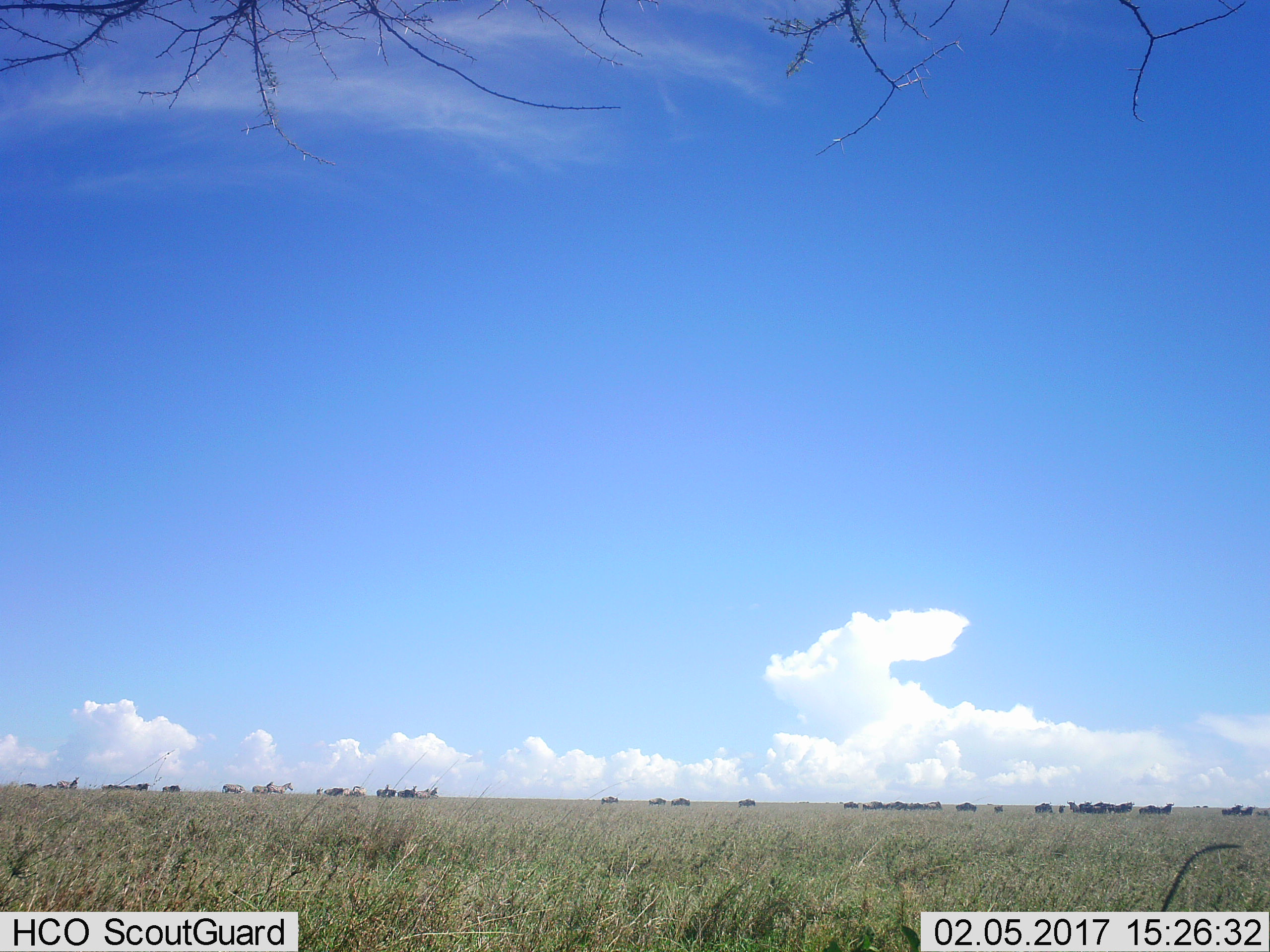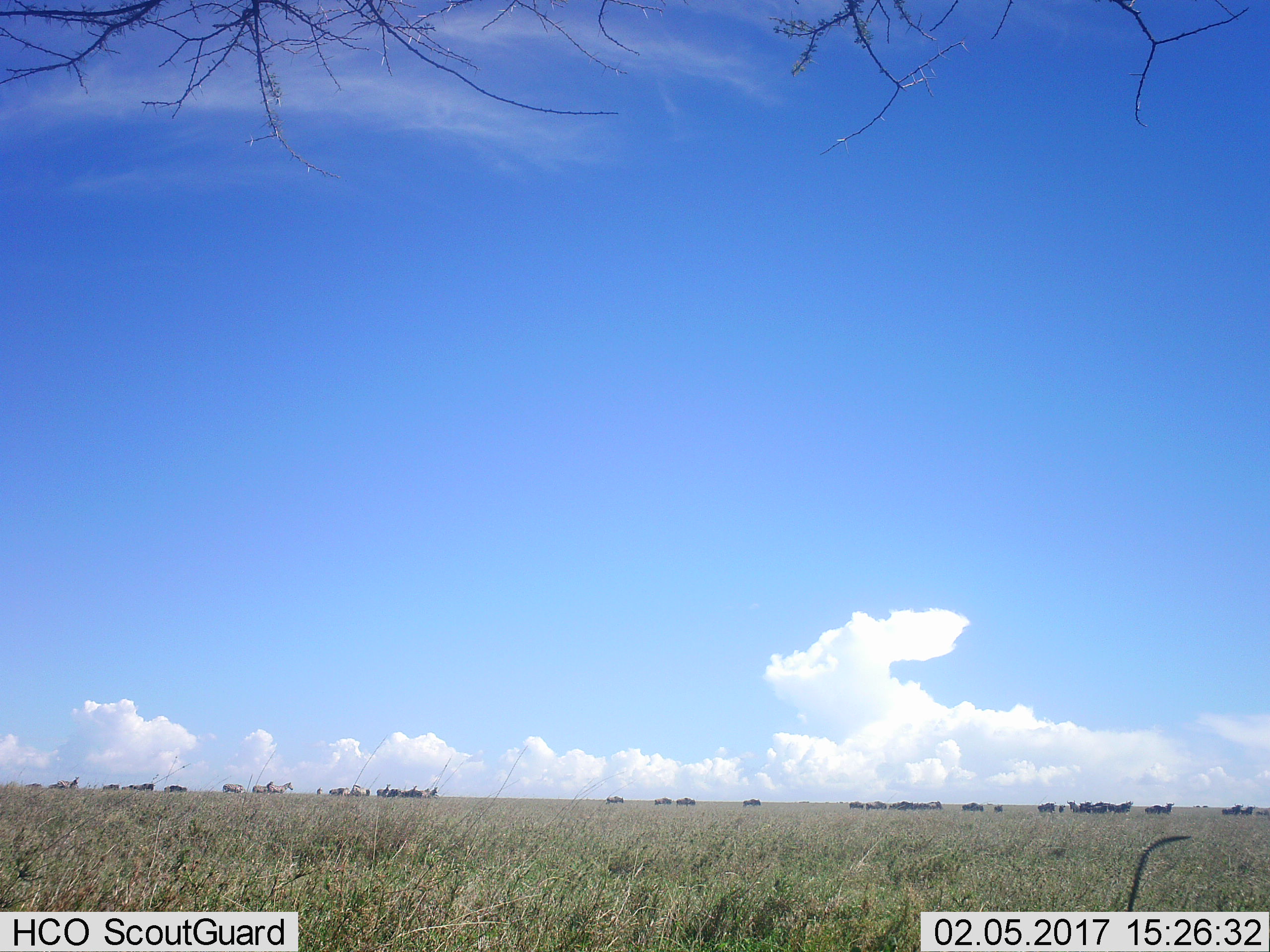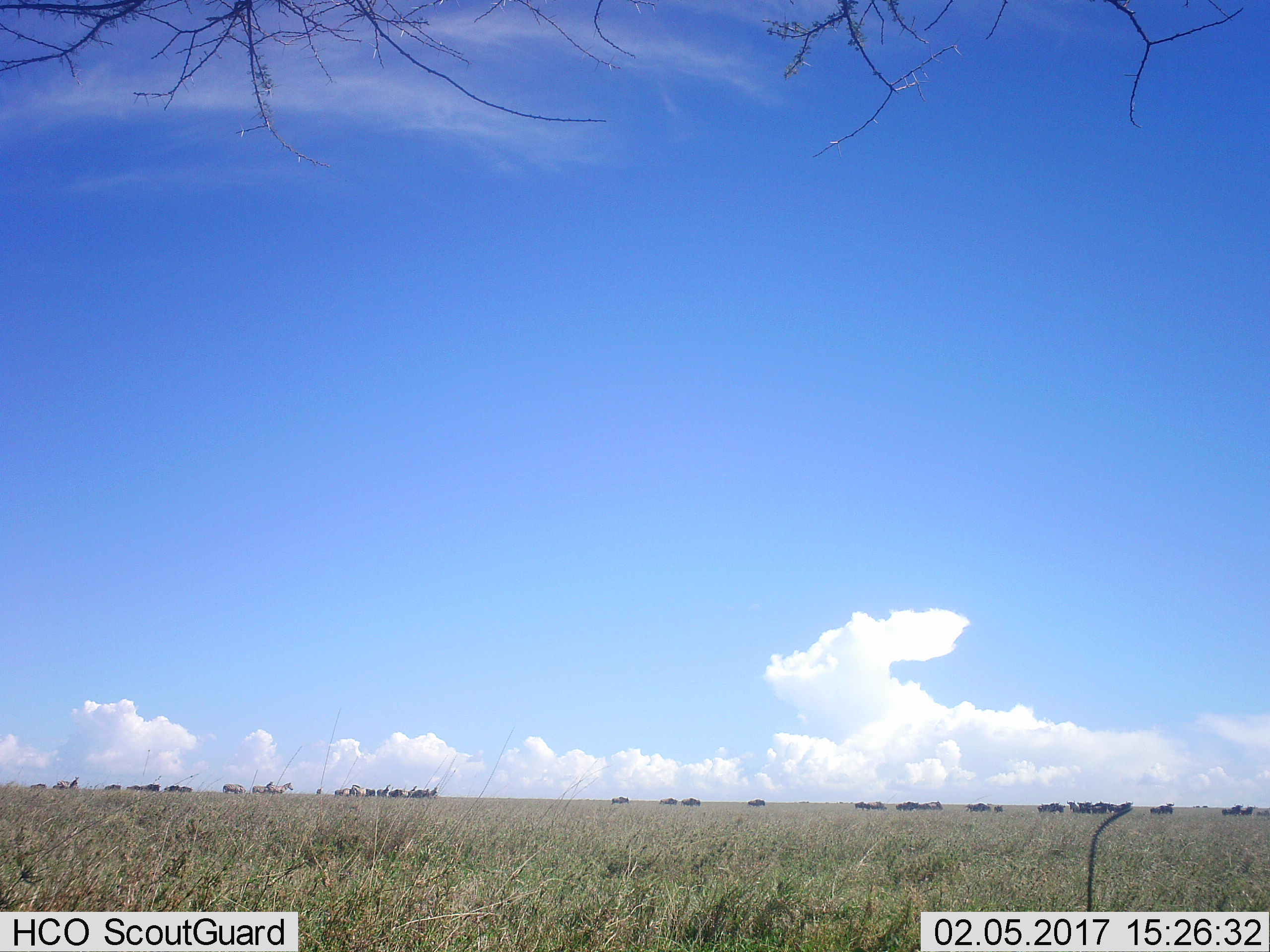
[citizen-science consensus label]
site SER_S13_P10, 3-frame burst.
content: unidentified animal